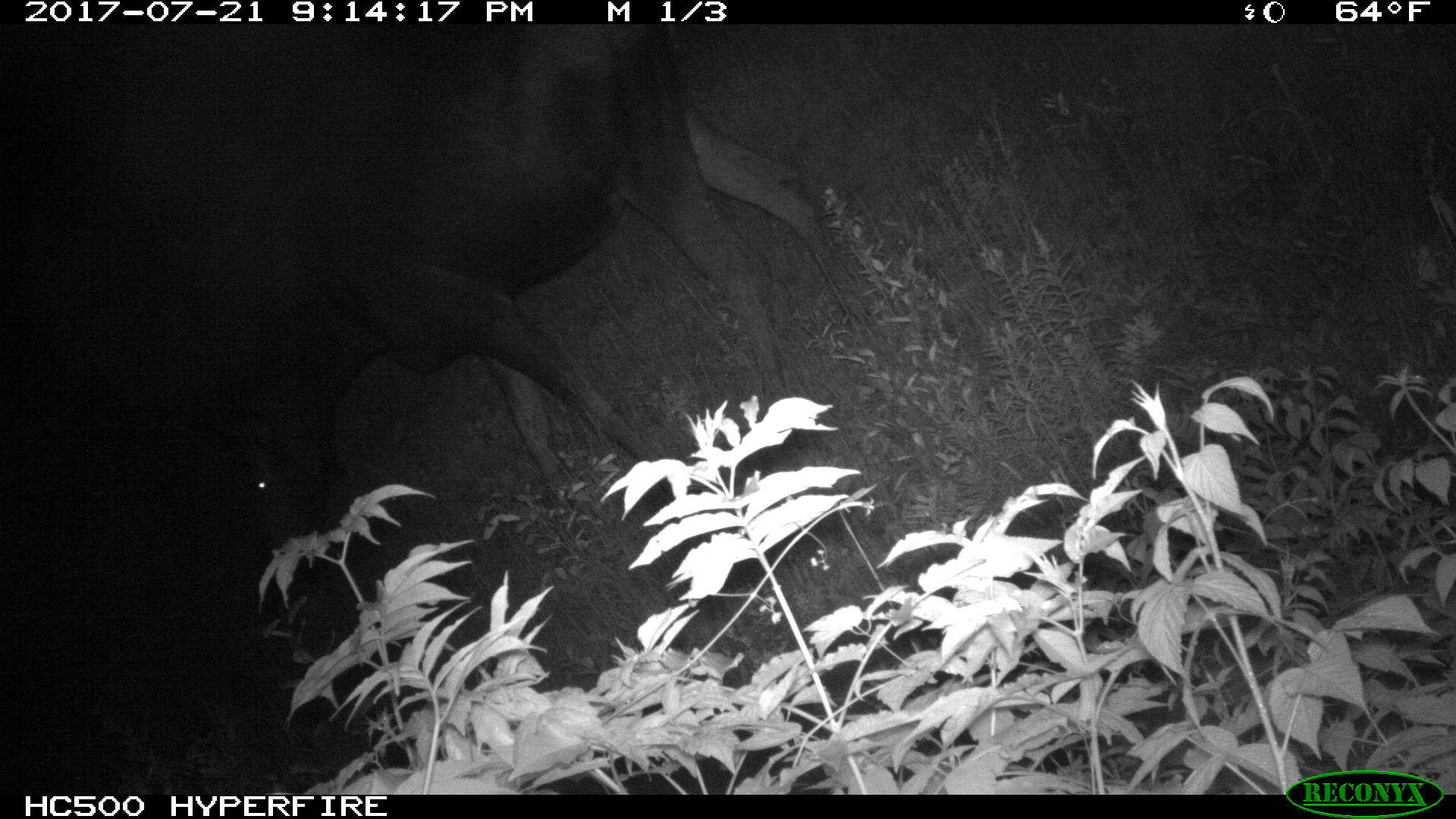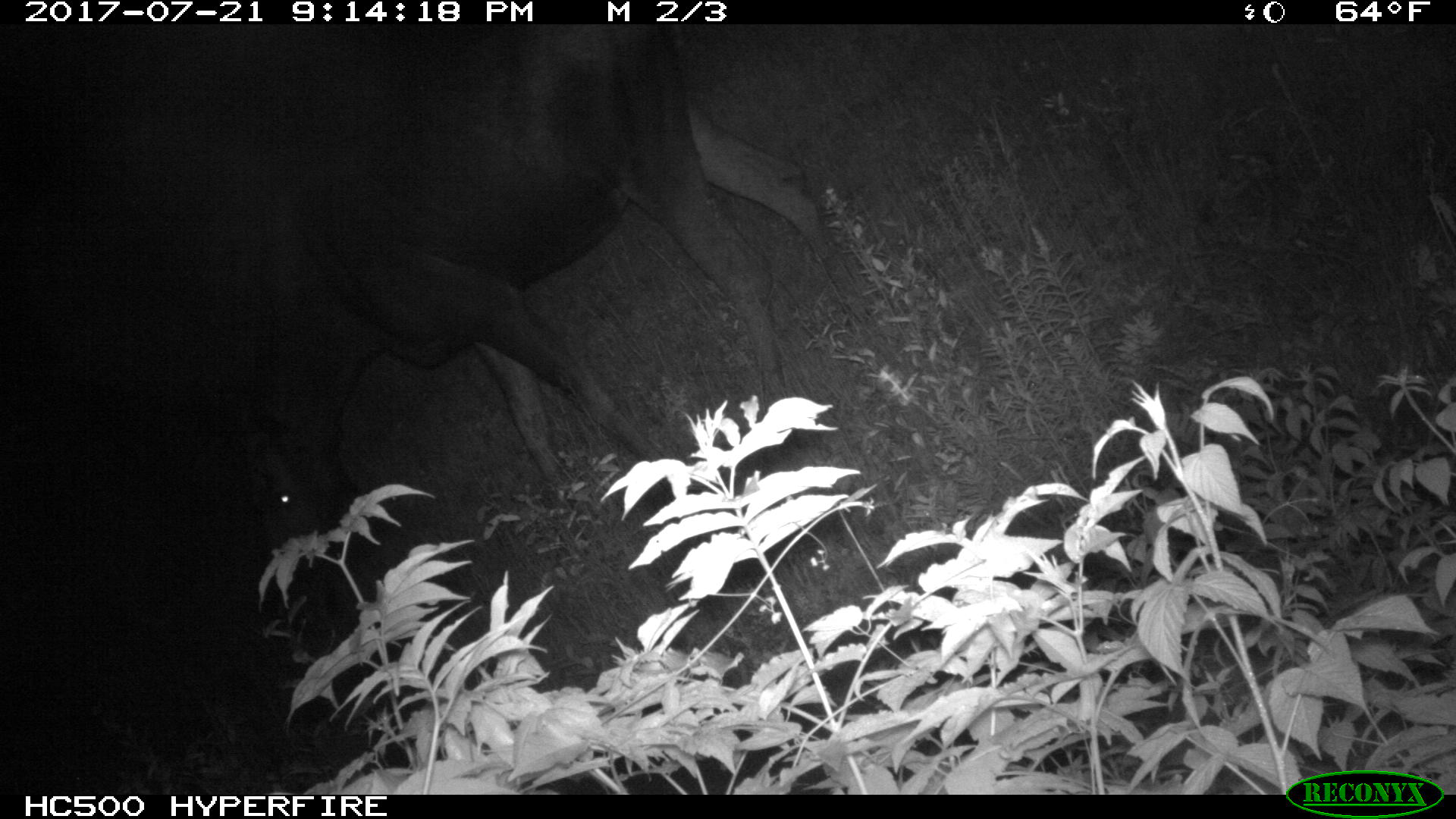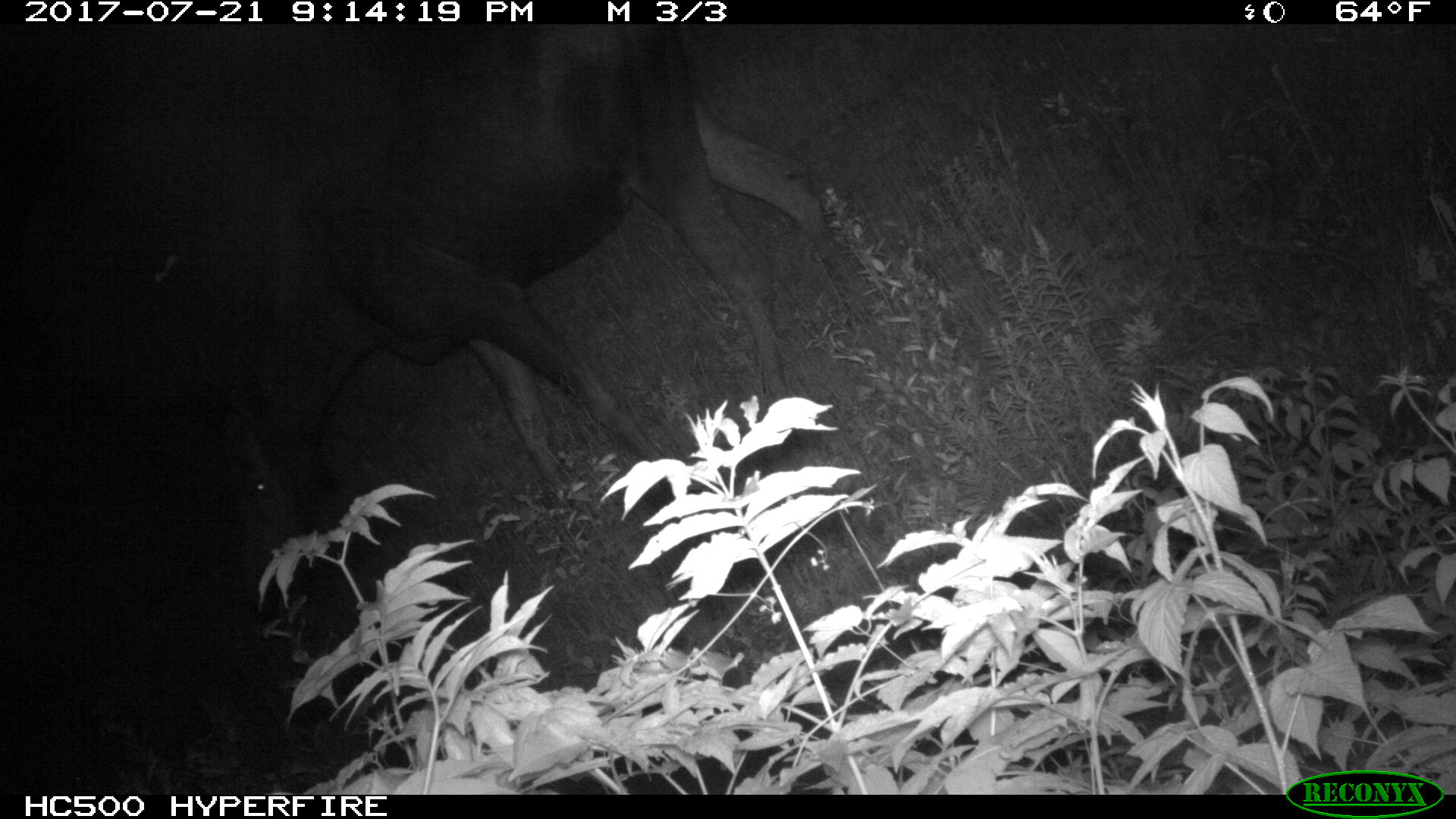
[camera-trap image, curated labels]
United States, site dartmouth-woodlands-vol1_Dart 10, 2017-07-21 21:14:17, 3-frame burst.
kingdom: Animalia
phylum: Chordata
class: Mammalia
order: Artiodactyla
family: Cervidae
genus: Alces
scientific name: Alces alces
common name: moose